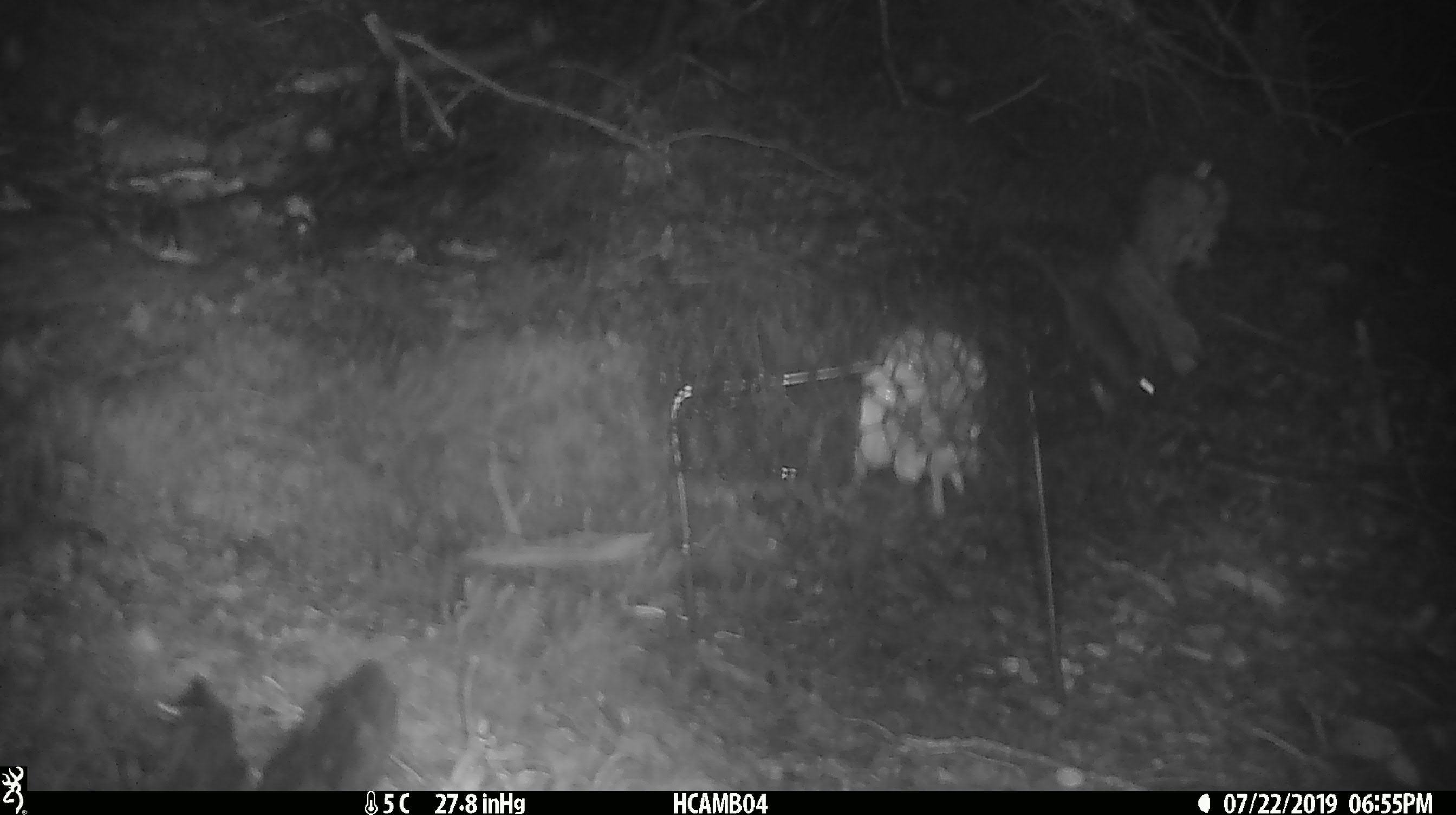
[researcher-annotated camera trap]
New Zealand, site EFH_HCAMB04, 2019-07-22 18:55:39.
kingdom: Animalia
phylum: Chordata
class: Mammalia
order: Rodentia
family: Muridae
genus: Mus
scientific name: Mus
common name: mouse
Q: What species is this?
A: Mouse (Mus).